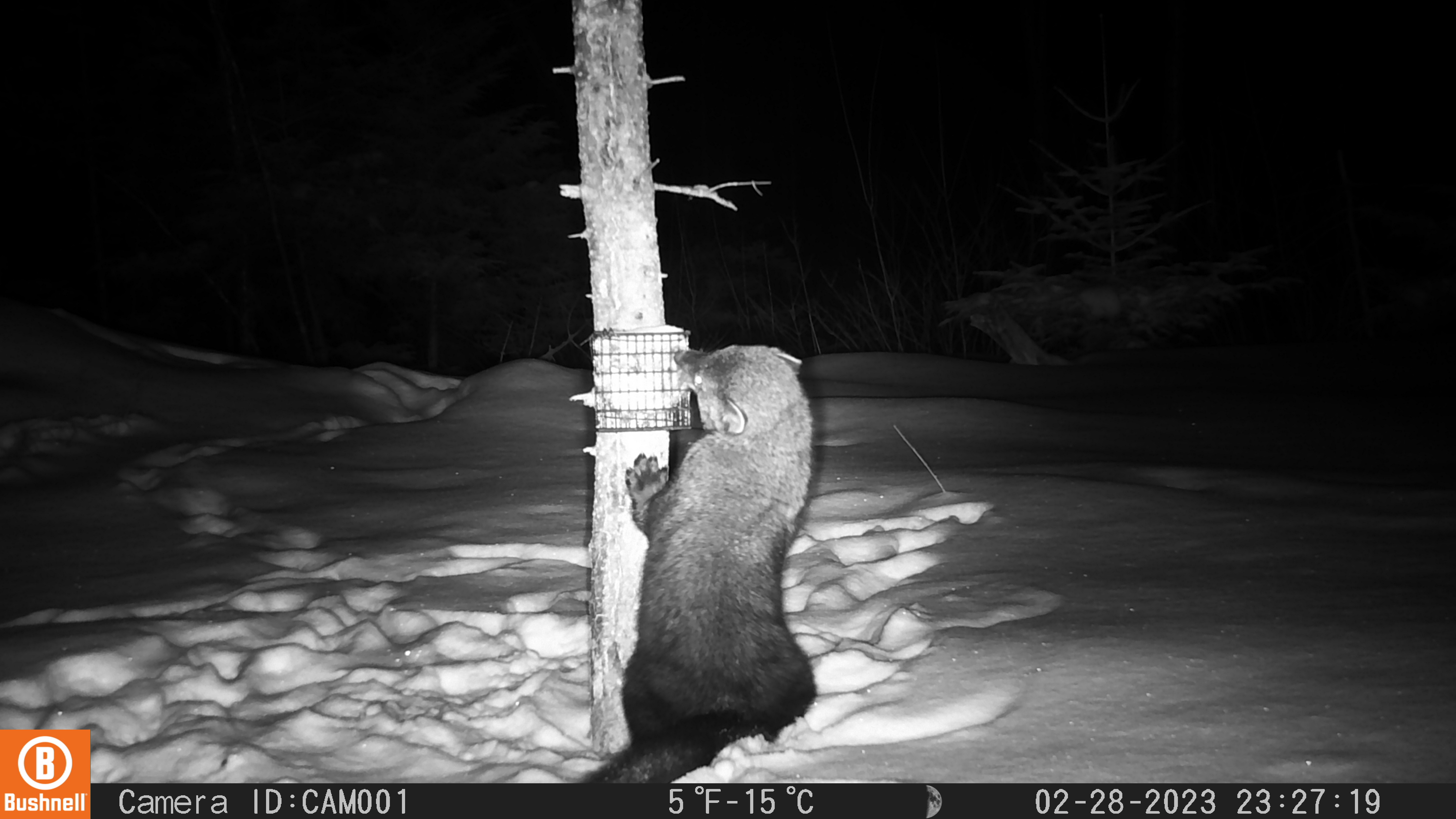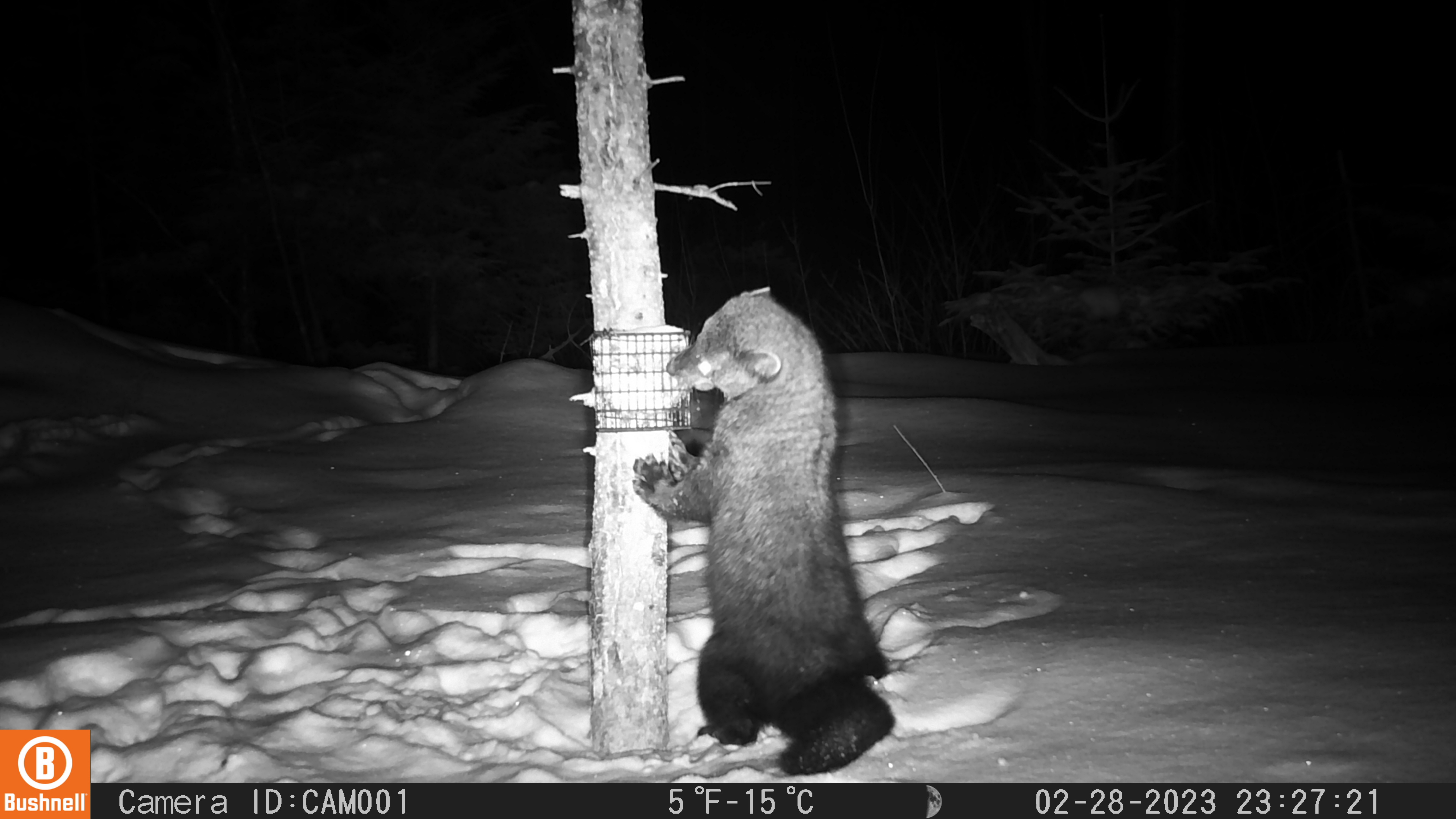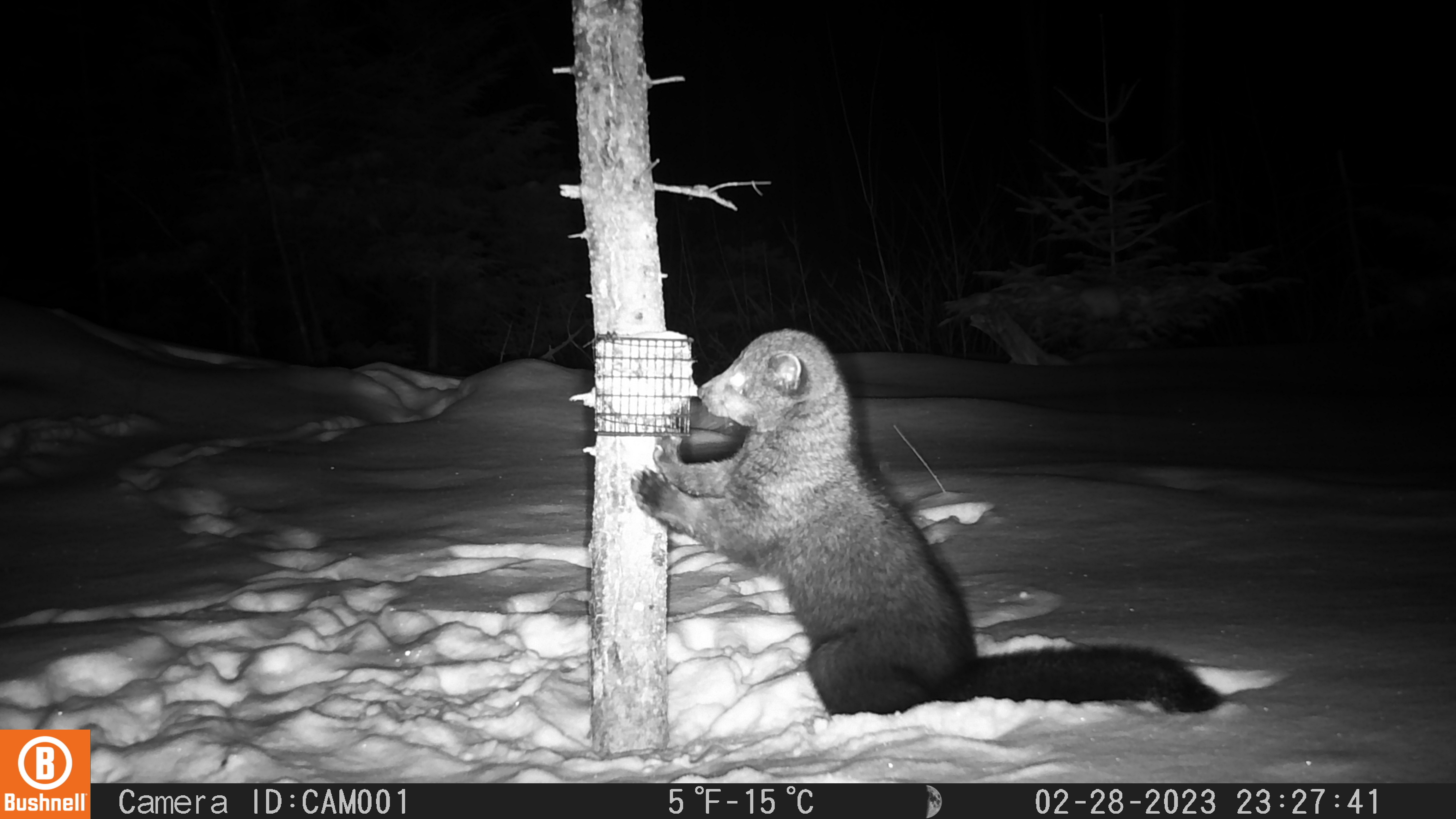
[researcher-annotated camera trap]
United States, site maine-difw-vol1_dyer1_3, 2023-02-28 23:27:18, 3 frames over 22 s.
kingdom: Animalia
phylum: Chordata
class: Mammalia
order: Carnivora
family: Mustelidae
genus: Pekania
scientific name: Pekania pennanti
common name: fisher